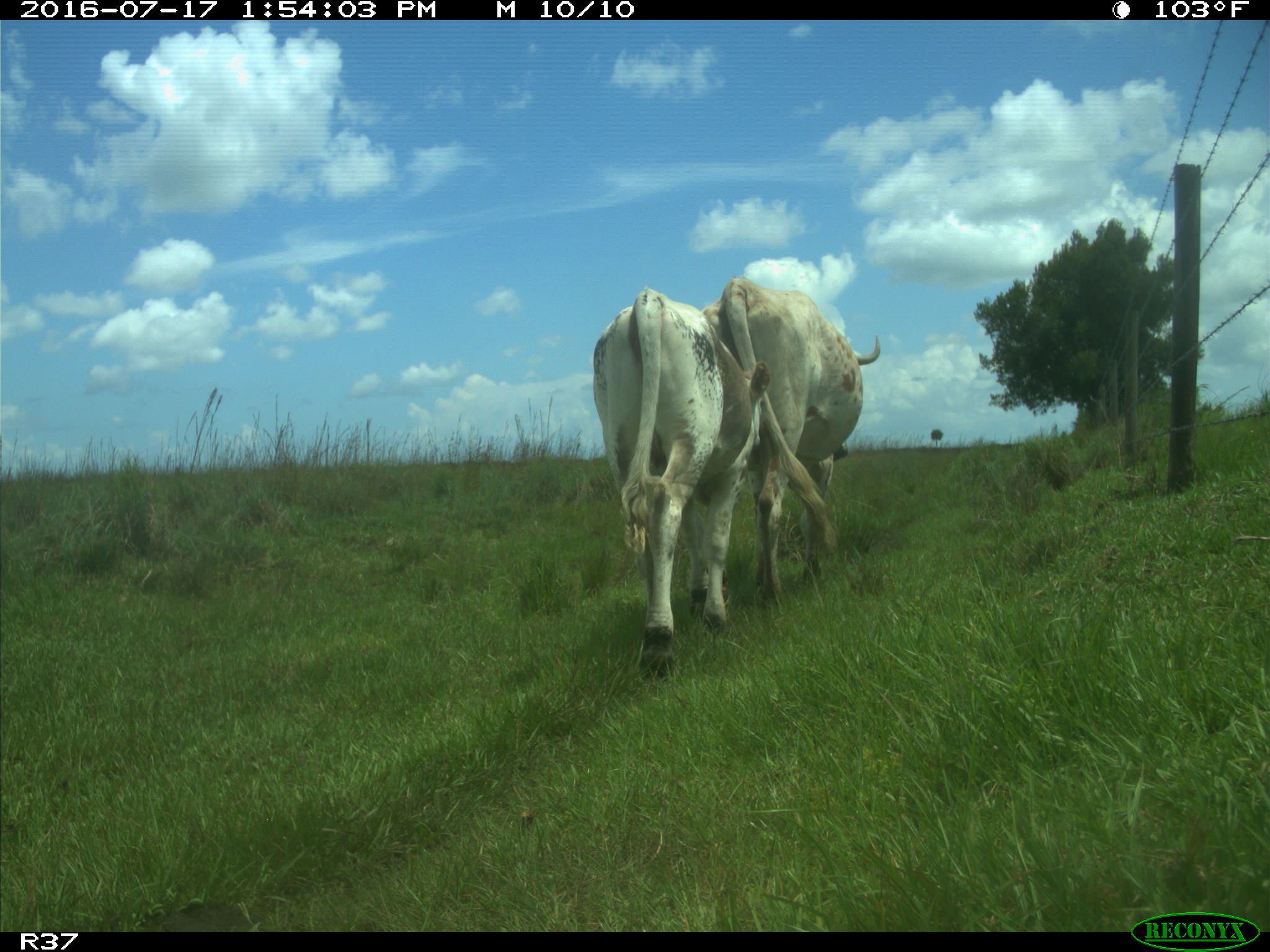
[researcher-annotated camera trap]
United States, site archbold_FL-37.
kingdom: Animalia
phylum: Chordata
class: Mammalia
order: Artiodactyla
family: Bovidae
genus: Bos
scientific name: Bos taurus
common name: domestic cow